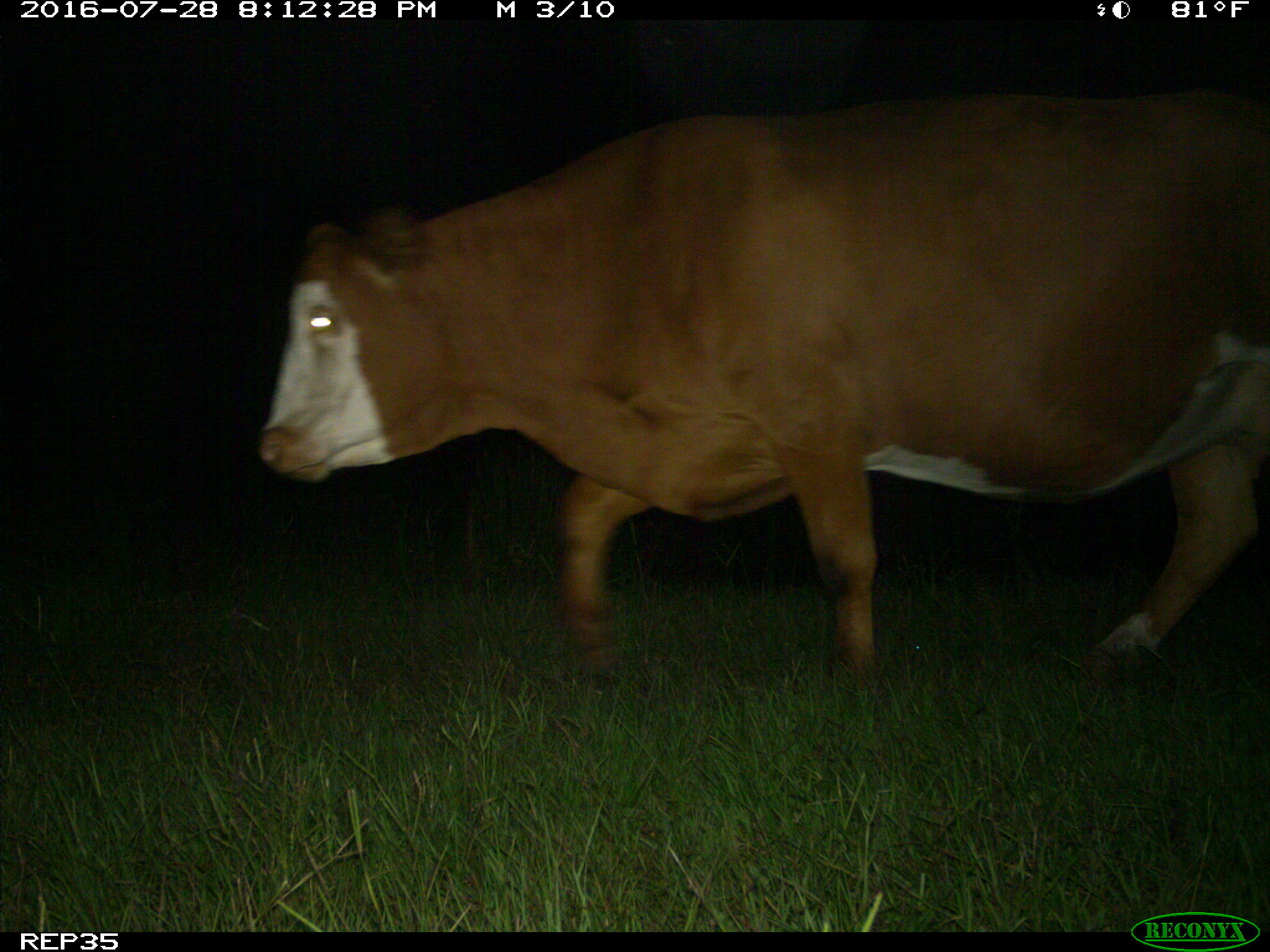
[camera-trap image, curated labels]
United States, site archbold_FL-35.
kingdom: Animalia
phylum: Chordata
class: Mammalia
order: Artiodactyla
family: Bovidae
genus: Bos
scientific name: Bos taurus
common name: domestic cow